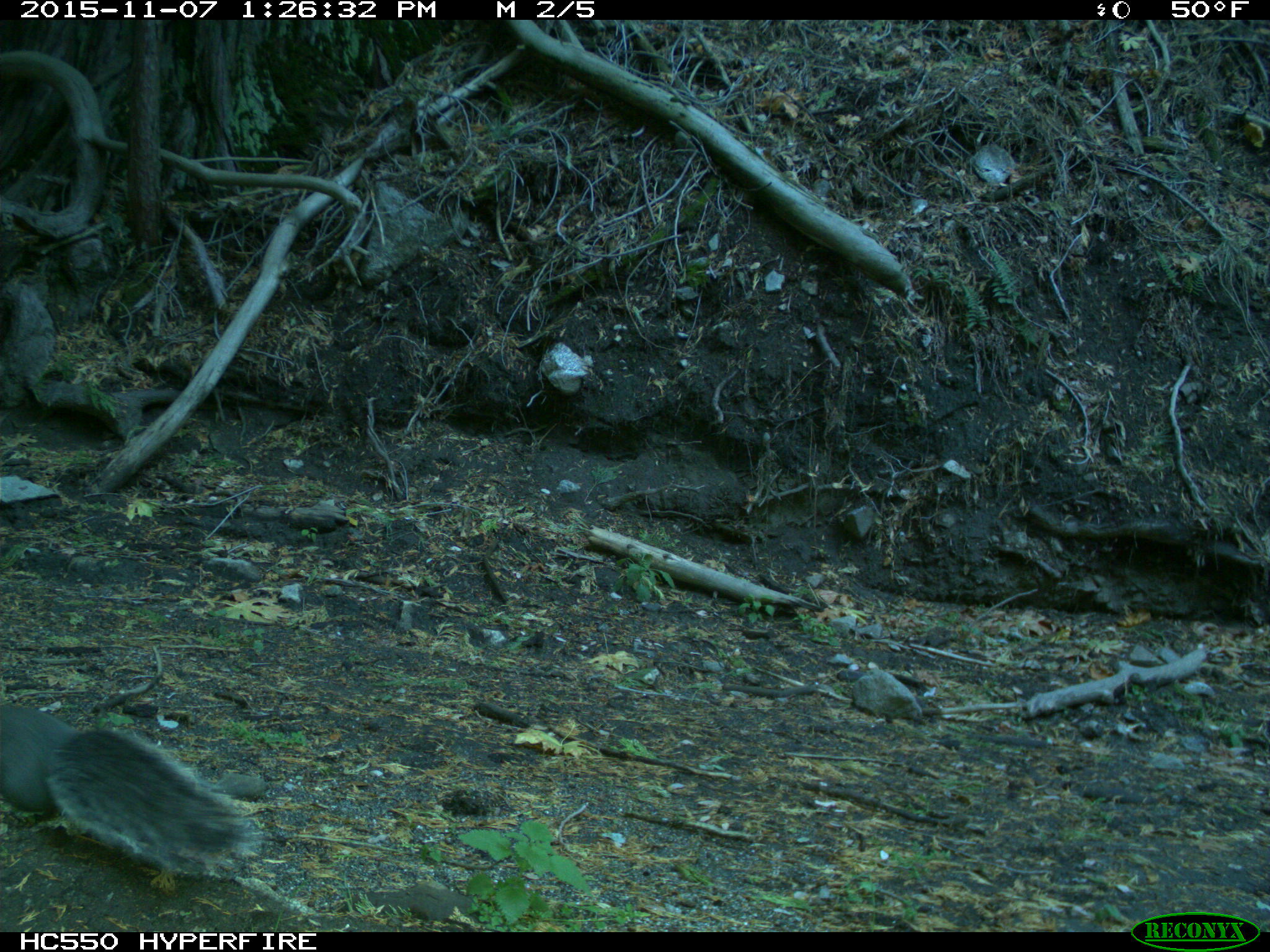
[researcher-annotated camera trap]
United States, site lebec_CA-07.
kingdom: Animalia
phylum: Chordata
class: Mammalia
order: Rodentia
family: Sciuridae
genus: Sciurus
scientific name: Sciurus carolinensis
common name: eastern gray squirrel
Sciurus carolinensis (eastern gray squirrel).